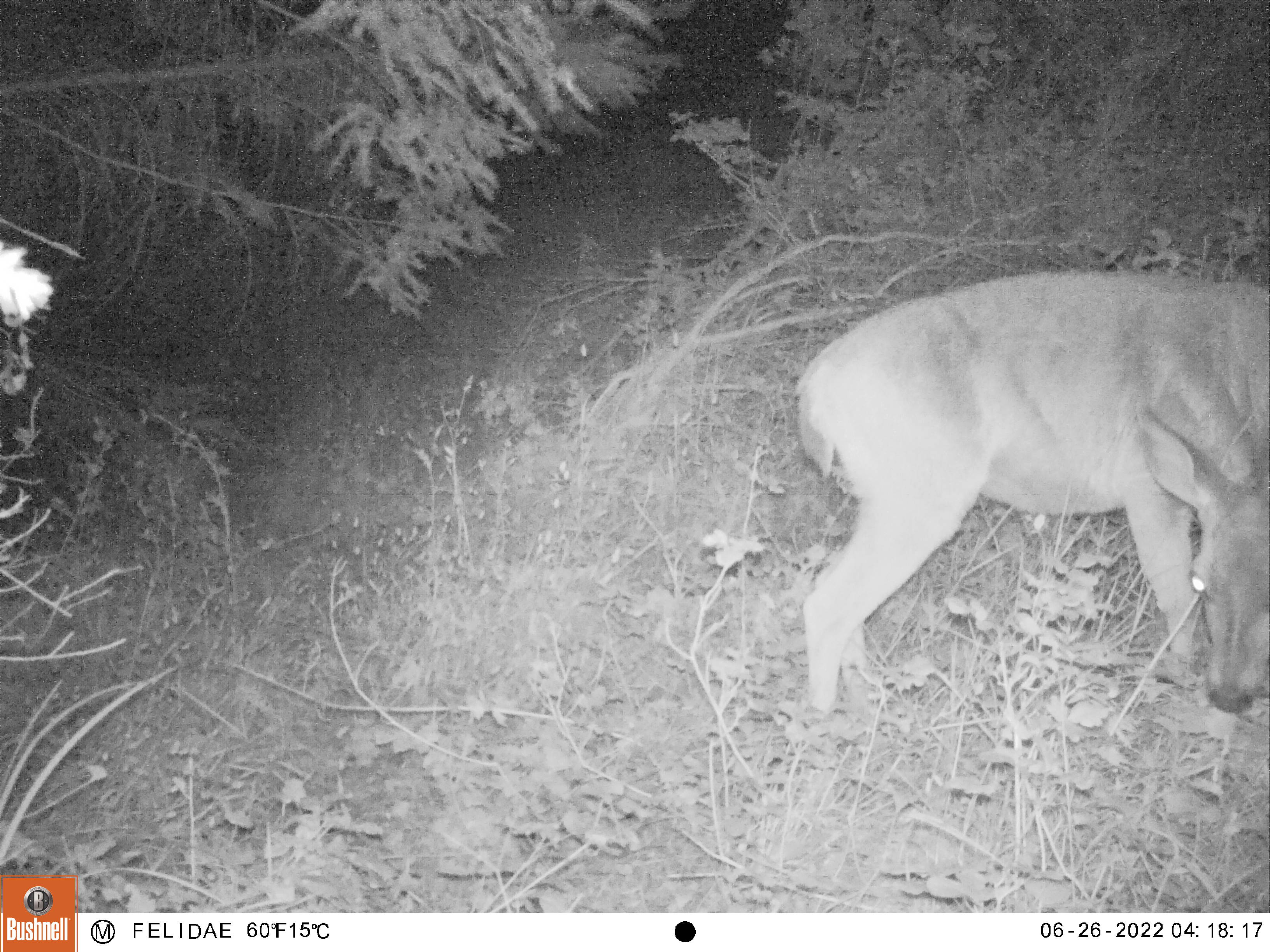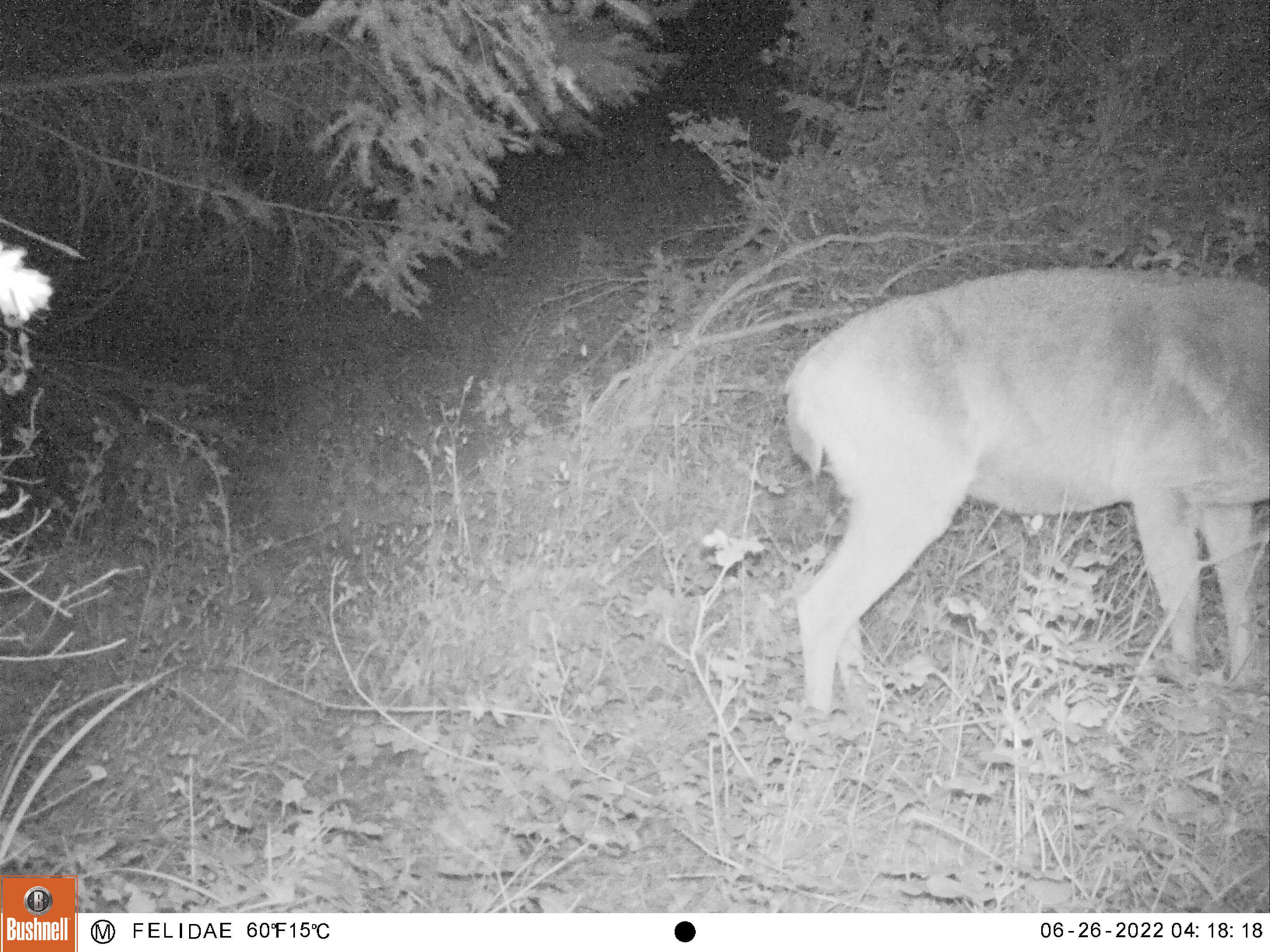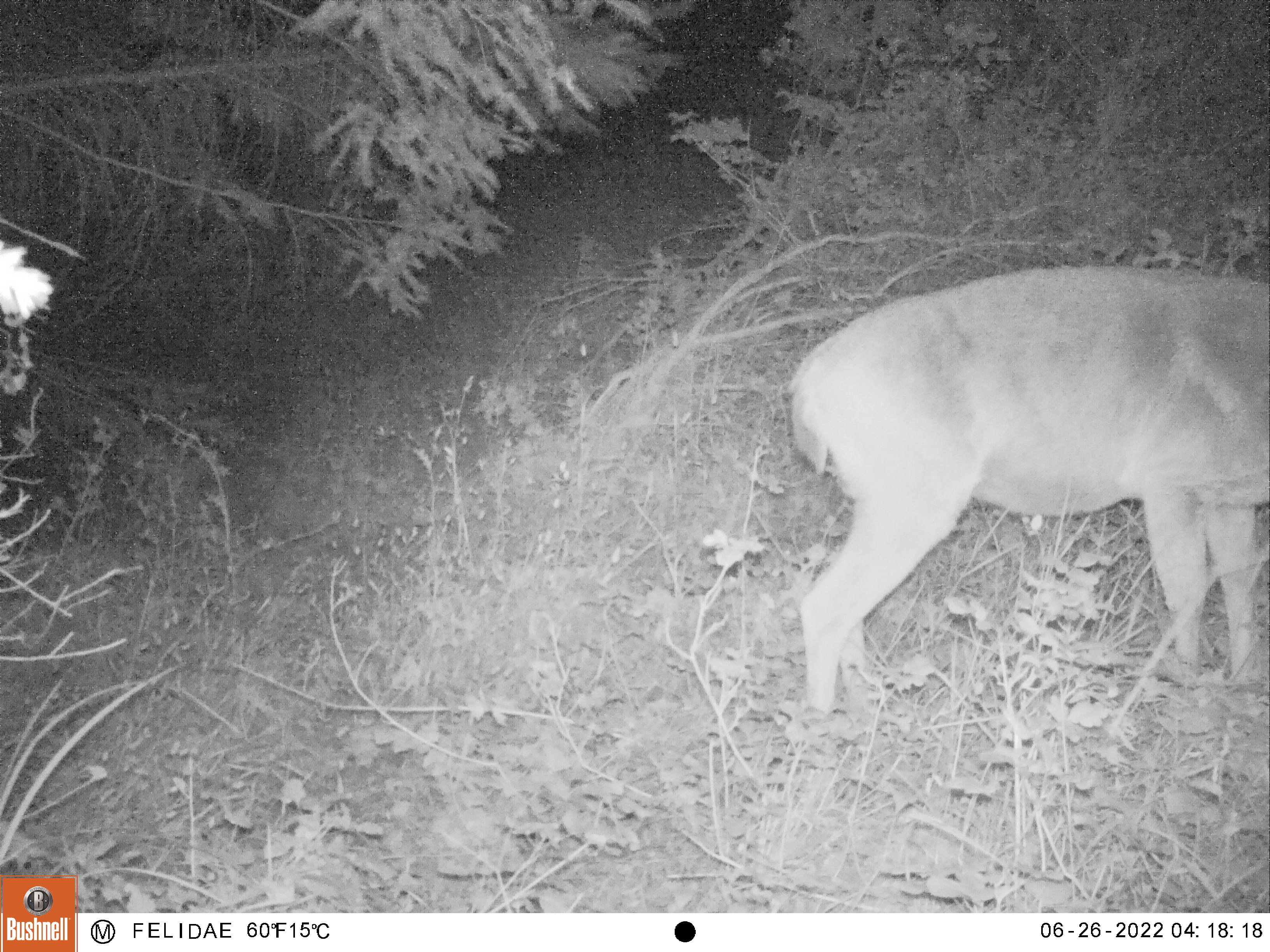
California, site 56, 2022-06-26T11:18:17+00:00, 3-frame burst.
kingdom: Animalia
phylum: Chordata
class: Mammalia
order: Artiodactyla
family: Cervidae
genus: Odocoileus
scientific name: Odocoileus hemionus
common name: mule deer